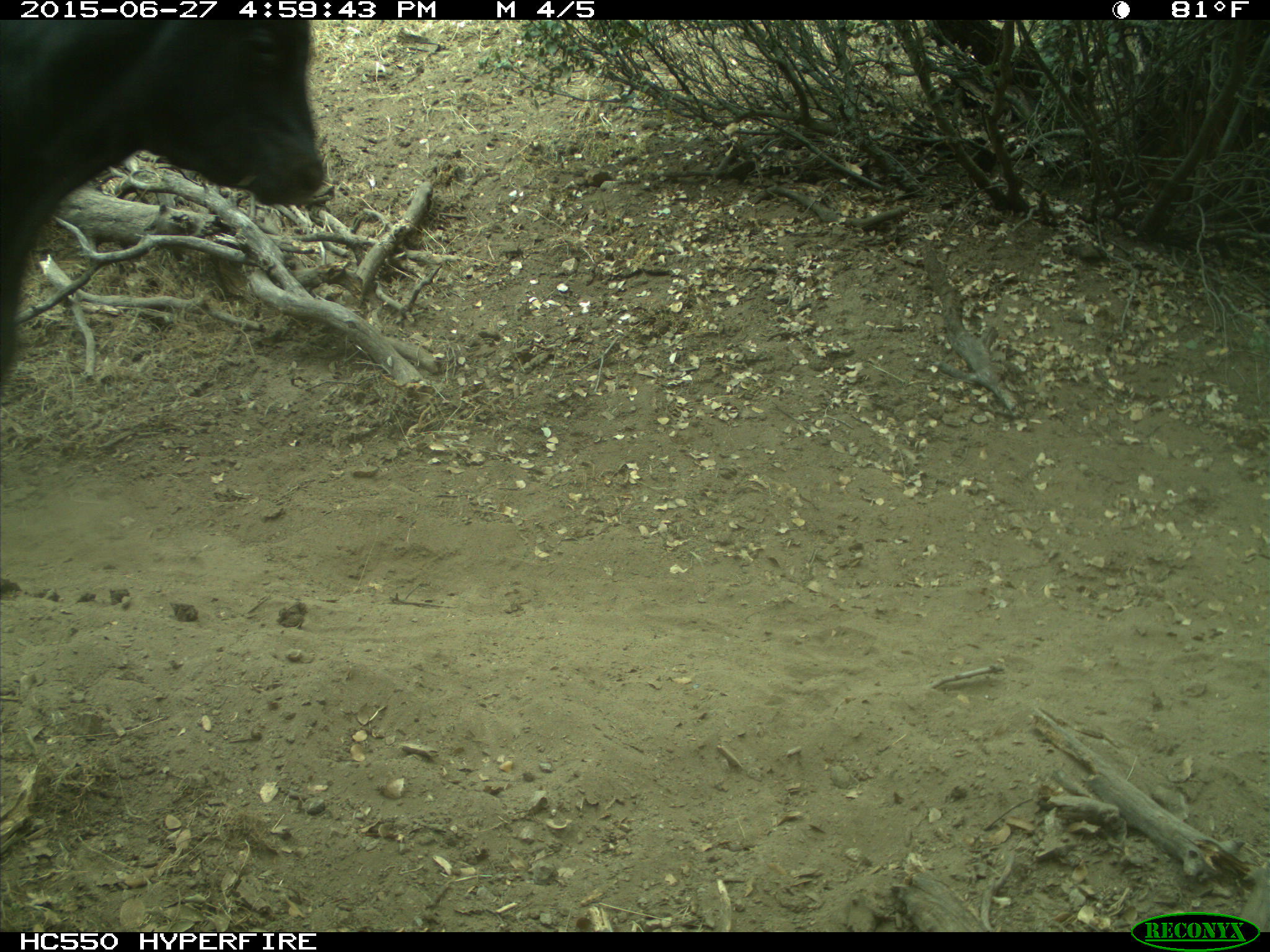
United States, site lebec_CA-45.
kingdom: Animalia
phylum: Chordata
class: Mammalia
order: Artiodactyla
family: Bovidae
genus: Bos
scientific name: Bos taurus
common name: domestic cow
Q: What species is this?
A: Bos taurus (domestic cow).